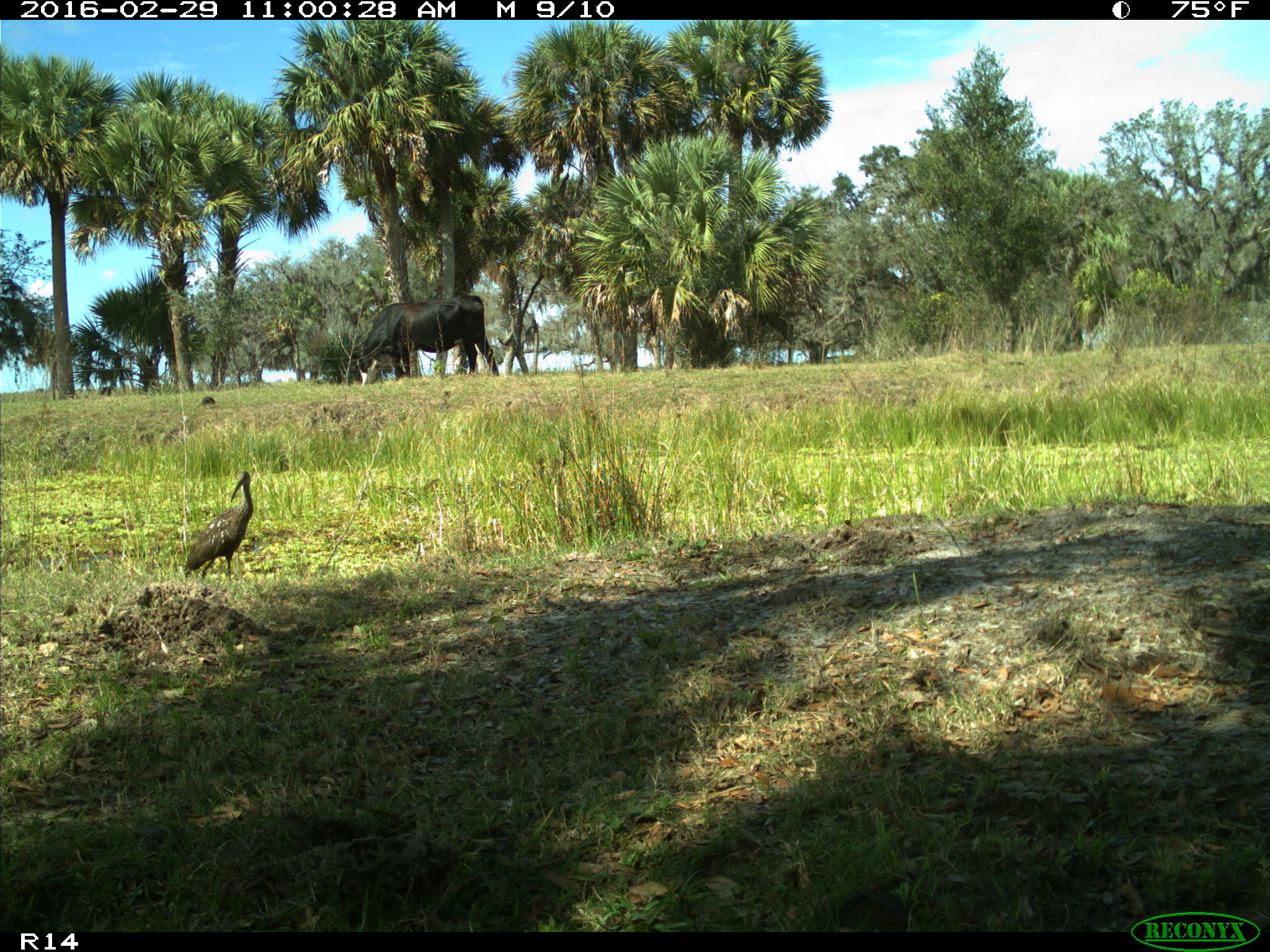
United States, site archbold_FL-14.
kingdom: Animalia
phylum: Chordata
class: Mammalia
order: Artiodactyla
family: Bovidae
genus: Bos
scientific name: Bos taurus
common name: domestic cow